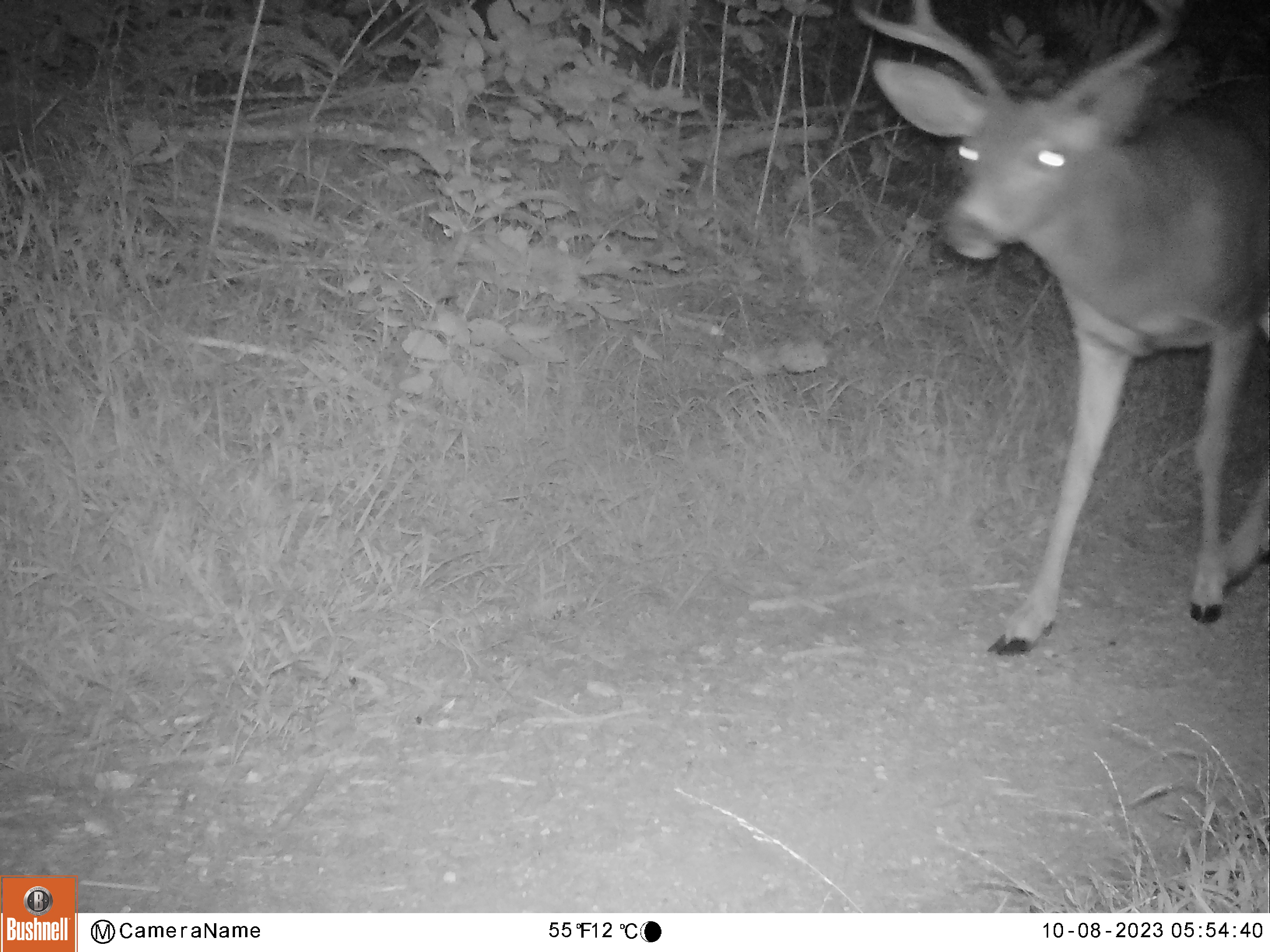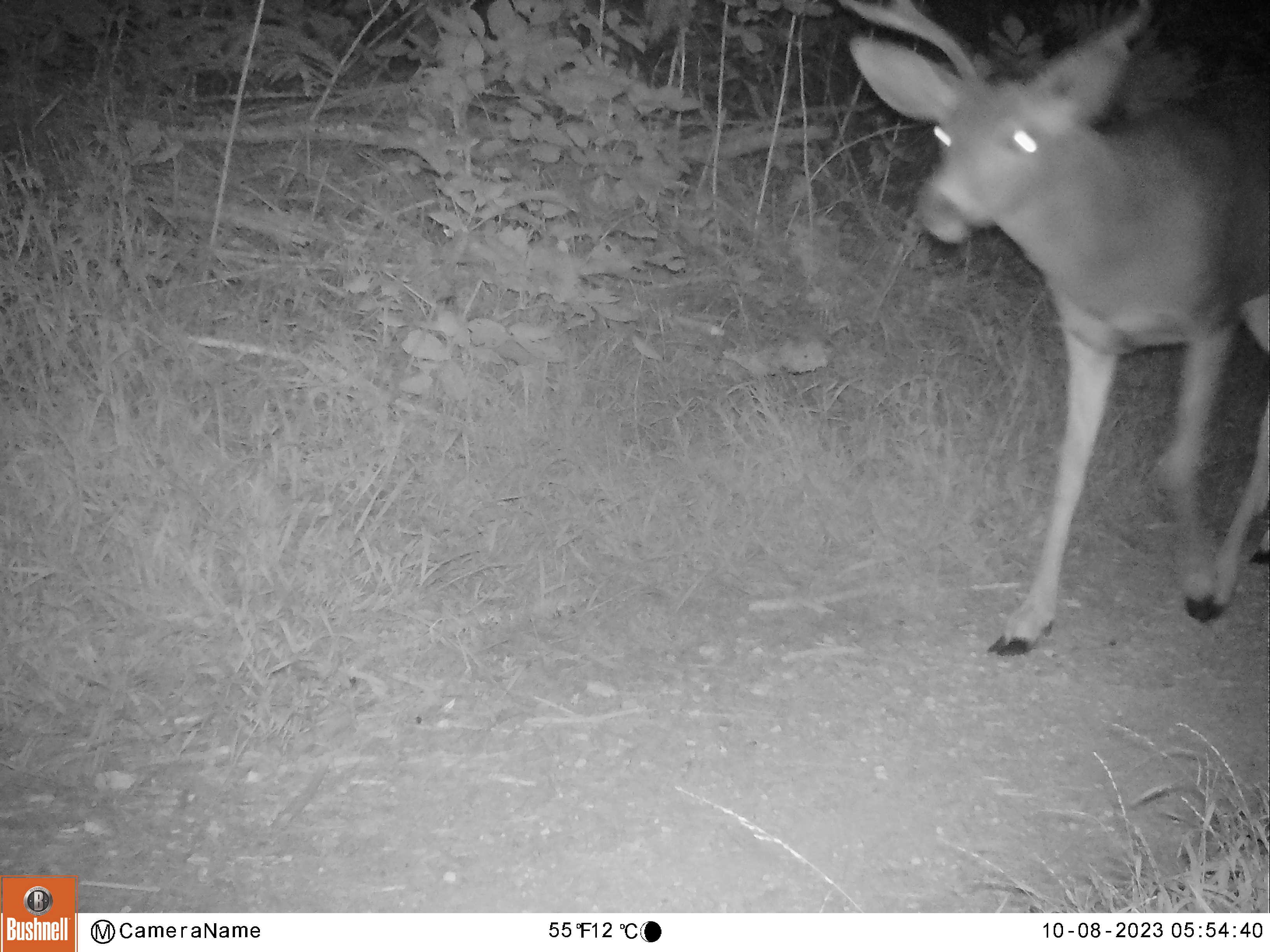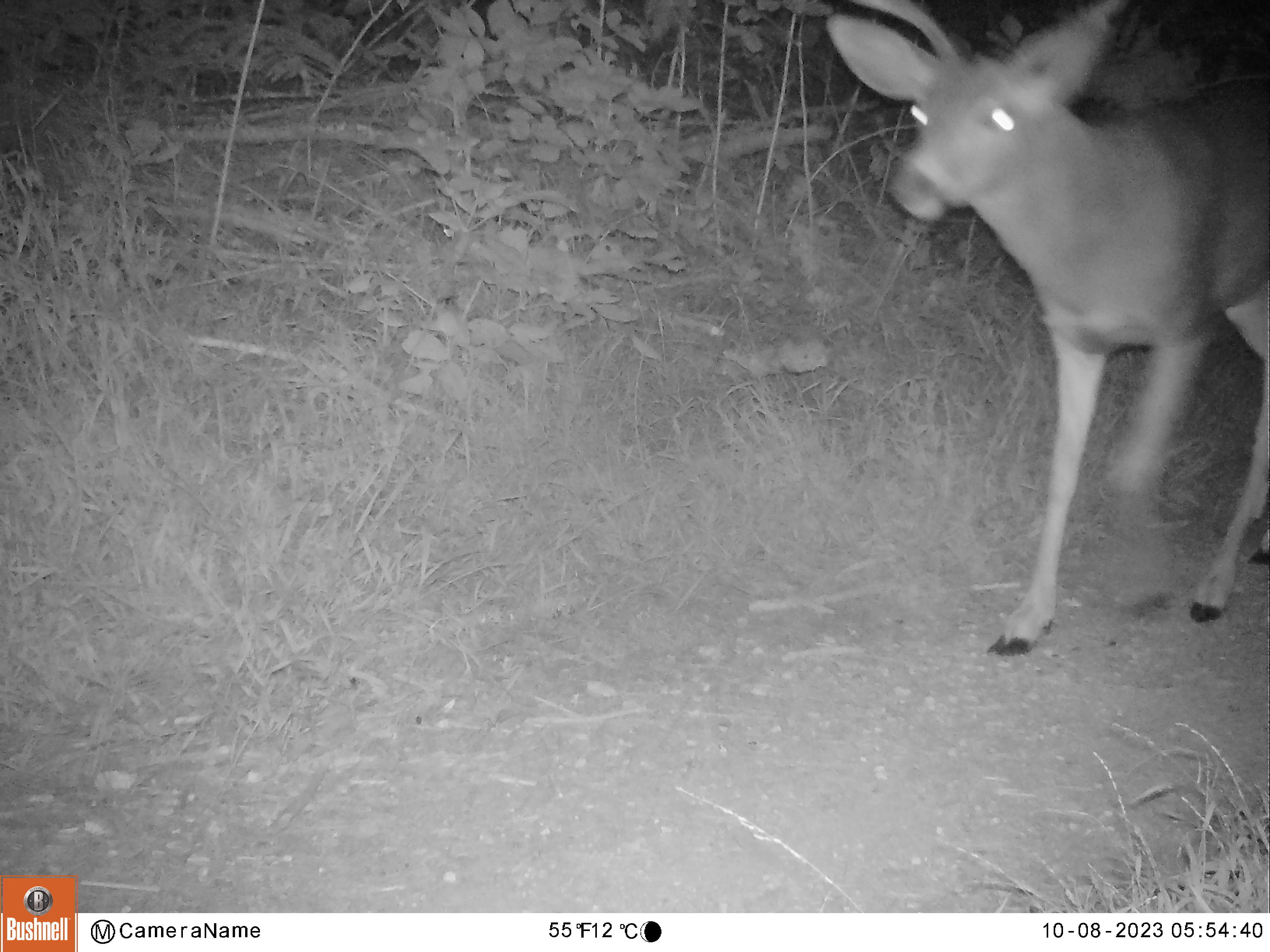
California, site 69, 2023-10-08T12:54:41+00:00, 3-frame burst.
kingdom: Animalia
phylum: Chordata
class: Mammalia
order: Artiodactyla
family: Cervidae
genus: Odocoileus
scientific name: Odocoileus hemionus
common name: mule deer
Mule deer (Odocoileus hemionus).